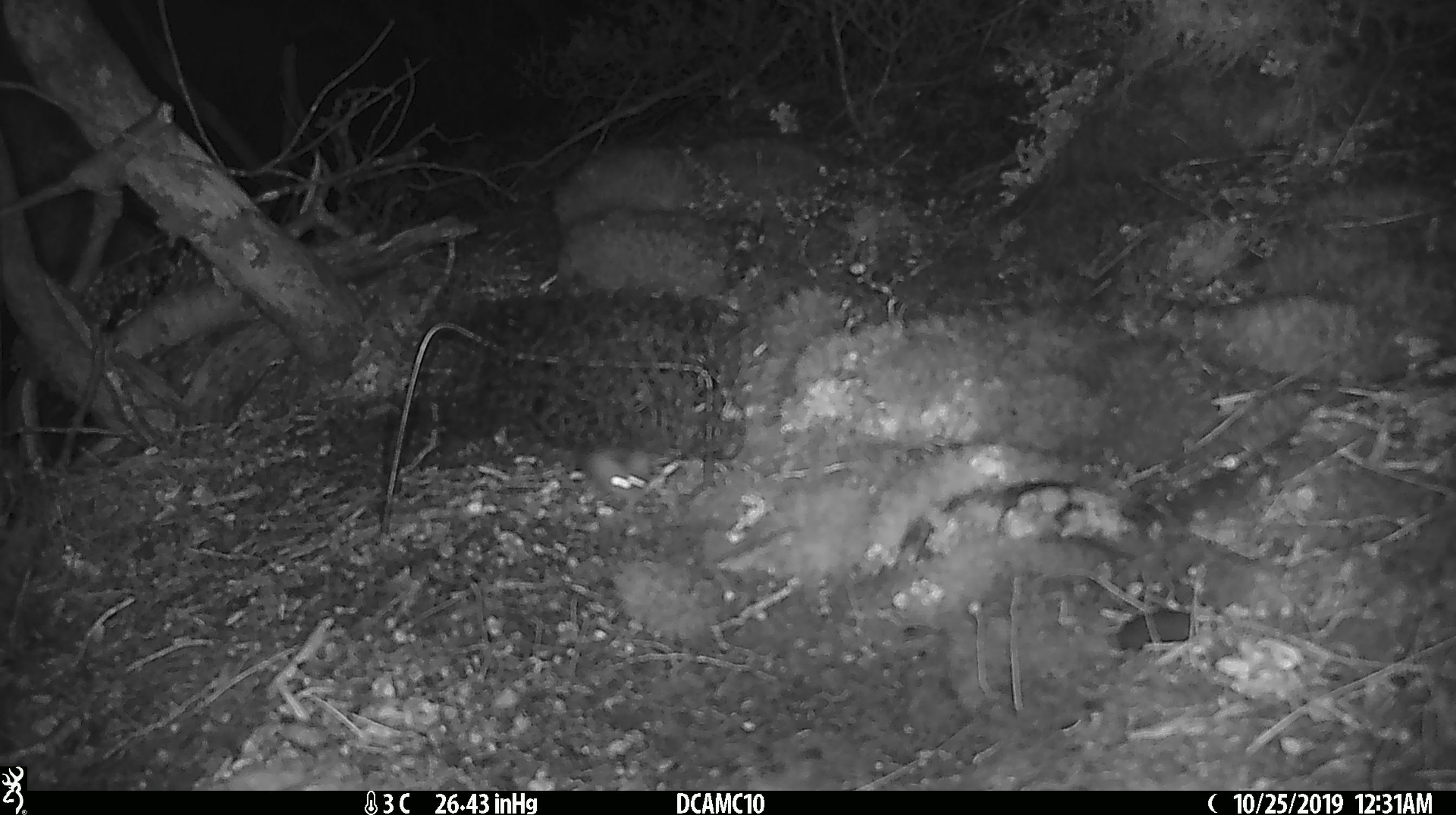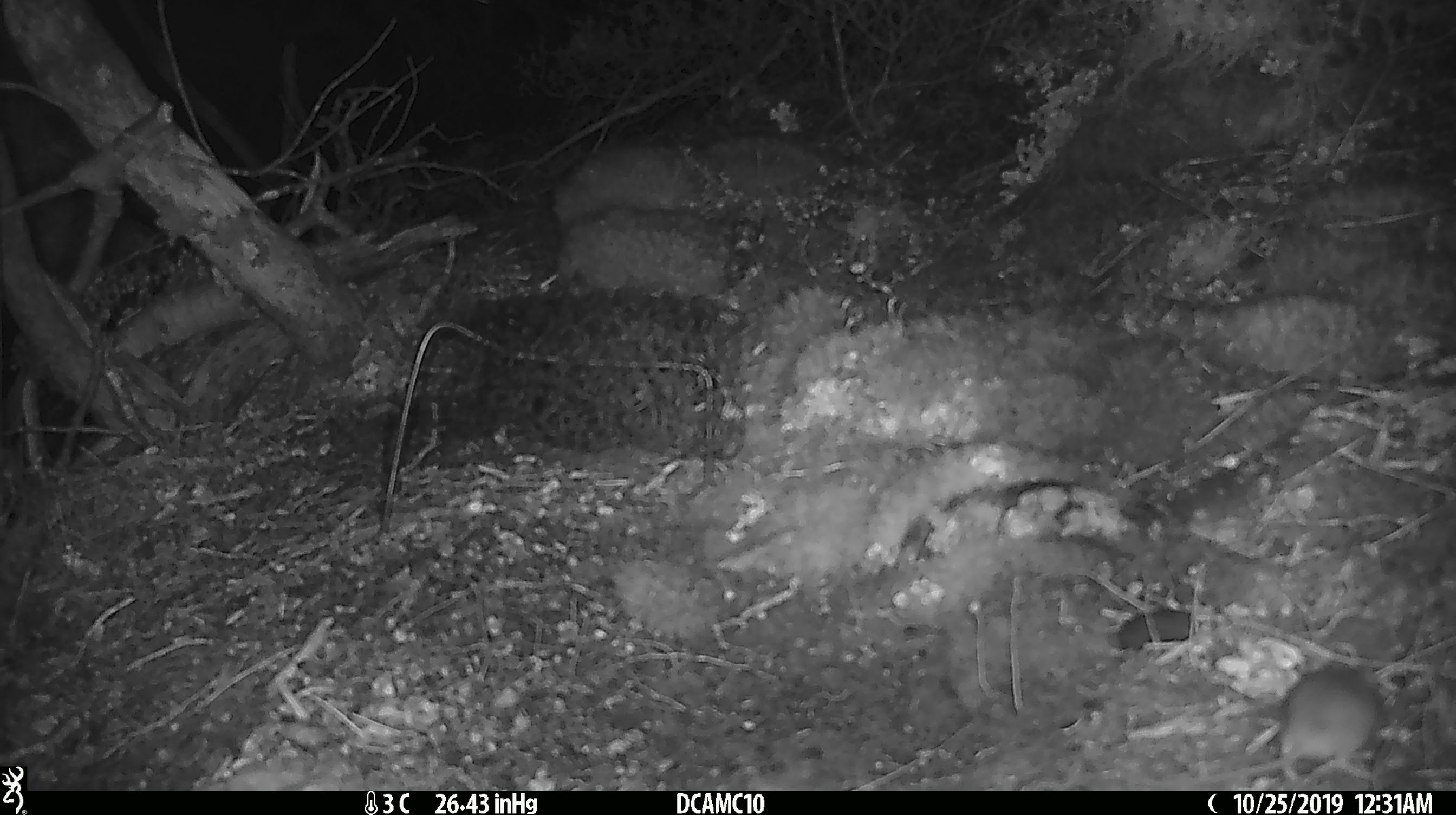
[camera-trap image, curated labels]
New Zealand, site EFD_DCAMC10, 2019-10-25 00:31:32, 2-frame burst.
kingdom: Animalia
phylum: Chordata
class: Mammalia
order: Rodentia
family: Muridae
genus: Mus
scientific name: Mus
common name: mouse